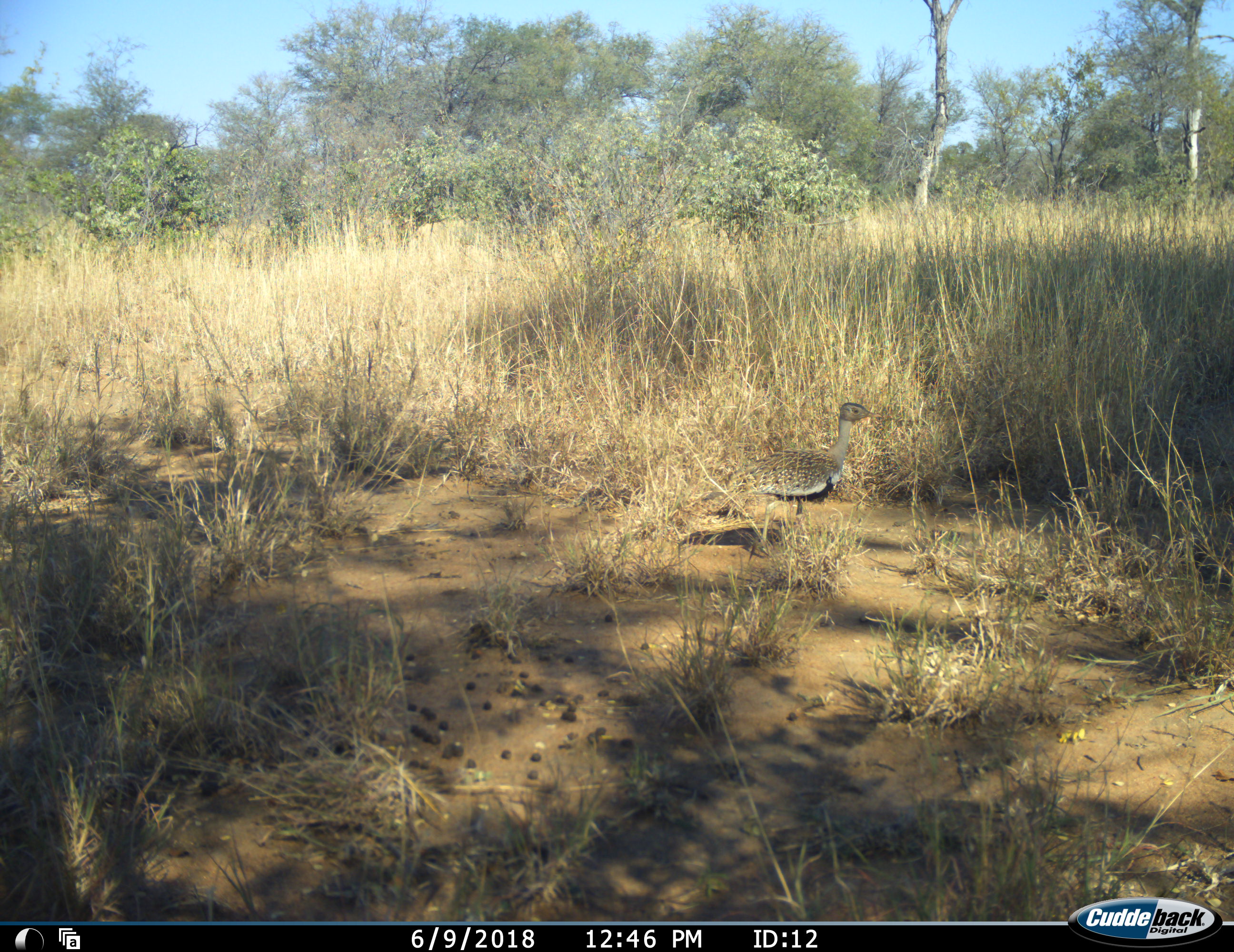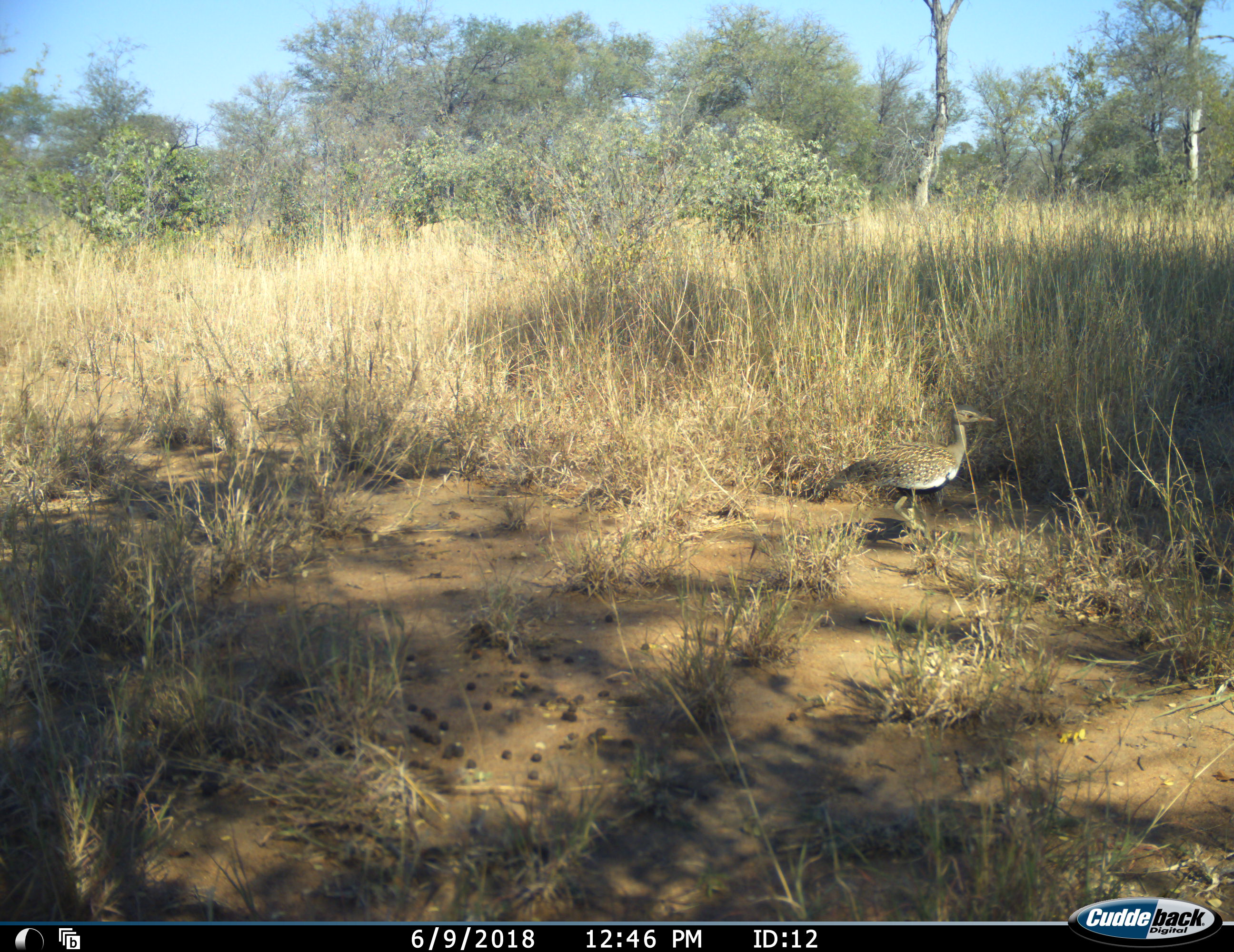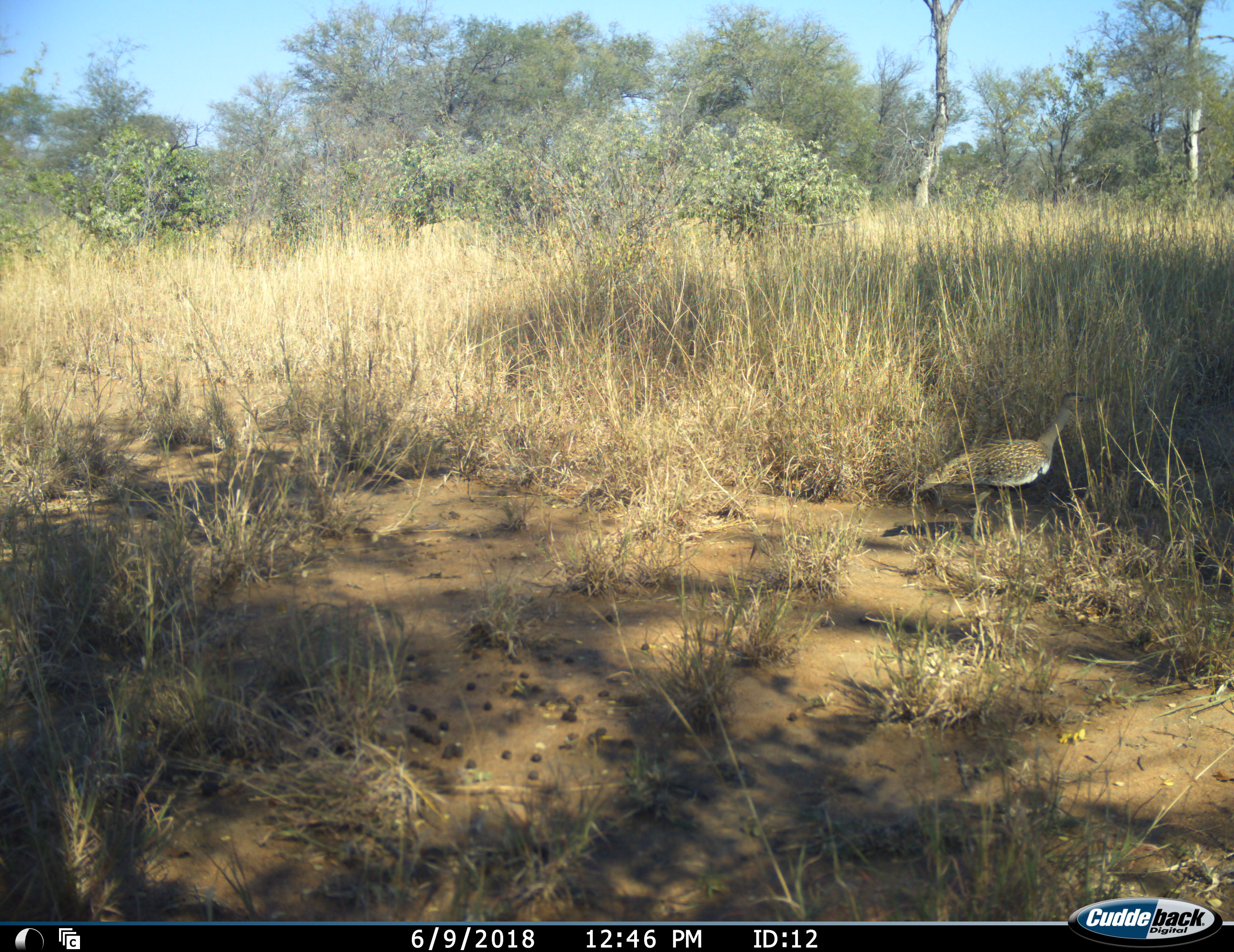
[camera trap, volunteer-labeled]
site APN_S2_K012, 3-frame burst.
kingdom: Animalia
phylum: Chordata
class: Aves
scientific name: Aves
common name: bird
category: birdother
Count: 1.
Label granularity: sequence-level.